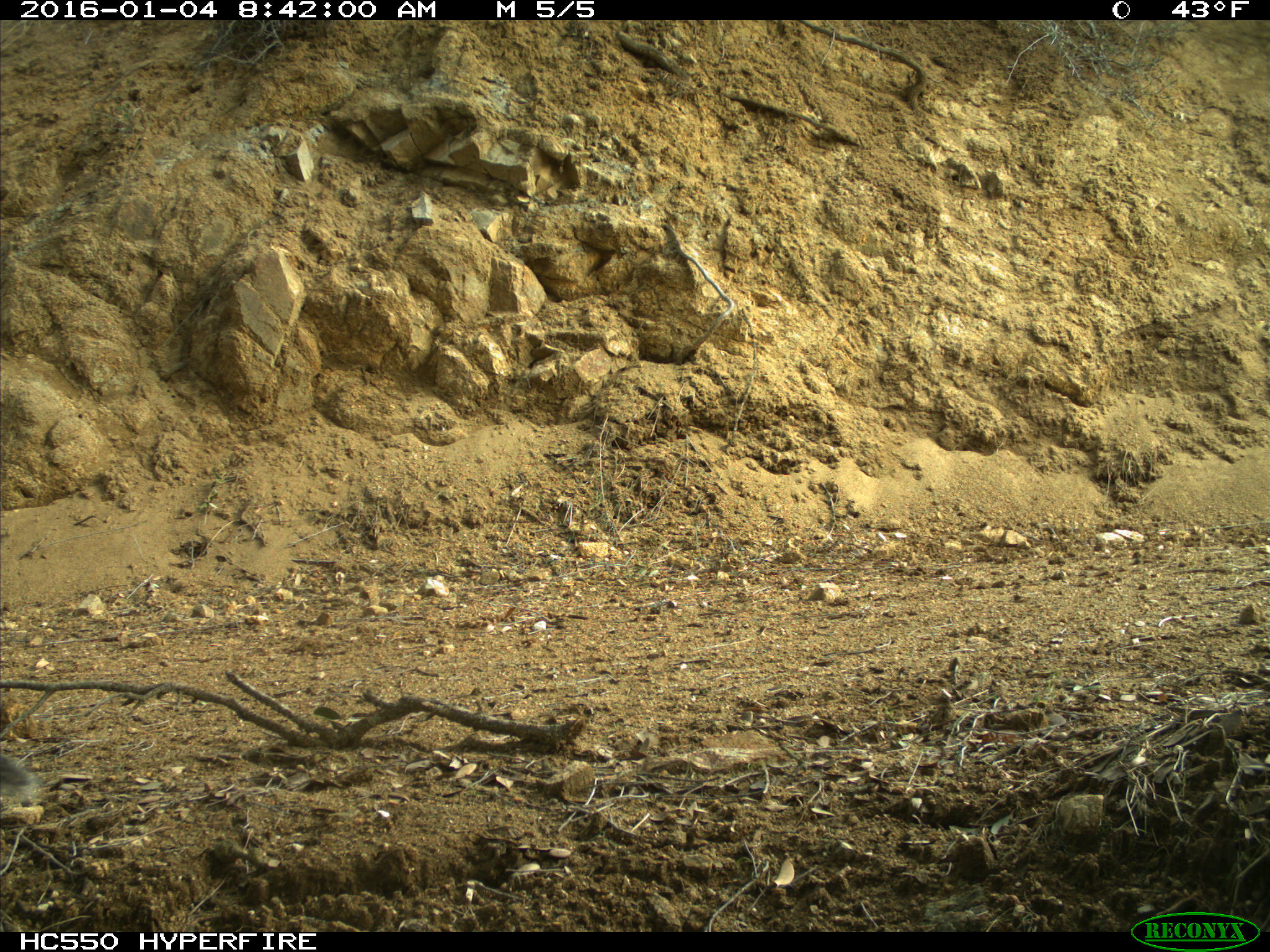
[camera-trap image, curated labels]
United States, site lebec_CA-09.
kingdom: Animalia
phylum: Chordata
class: Mammalia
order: Rodentia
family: Sciuridae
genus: Sciurus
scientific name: Sciurus carolinensis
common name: eastern gray squirrel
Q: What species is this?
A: Sciurus carolinensis (eastern gray squirrel).